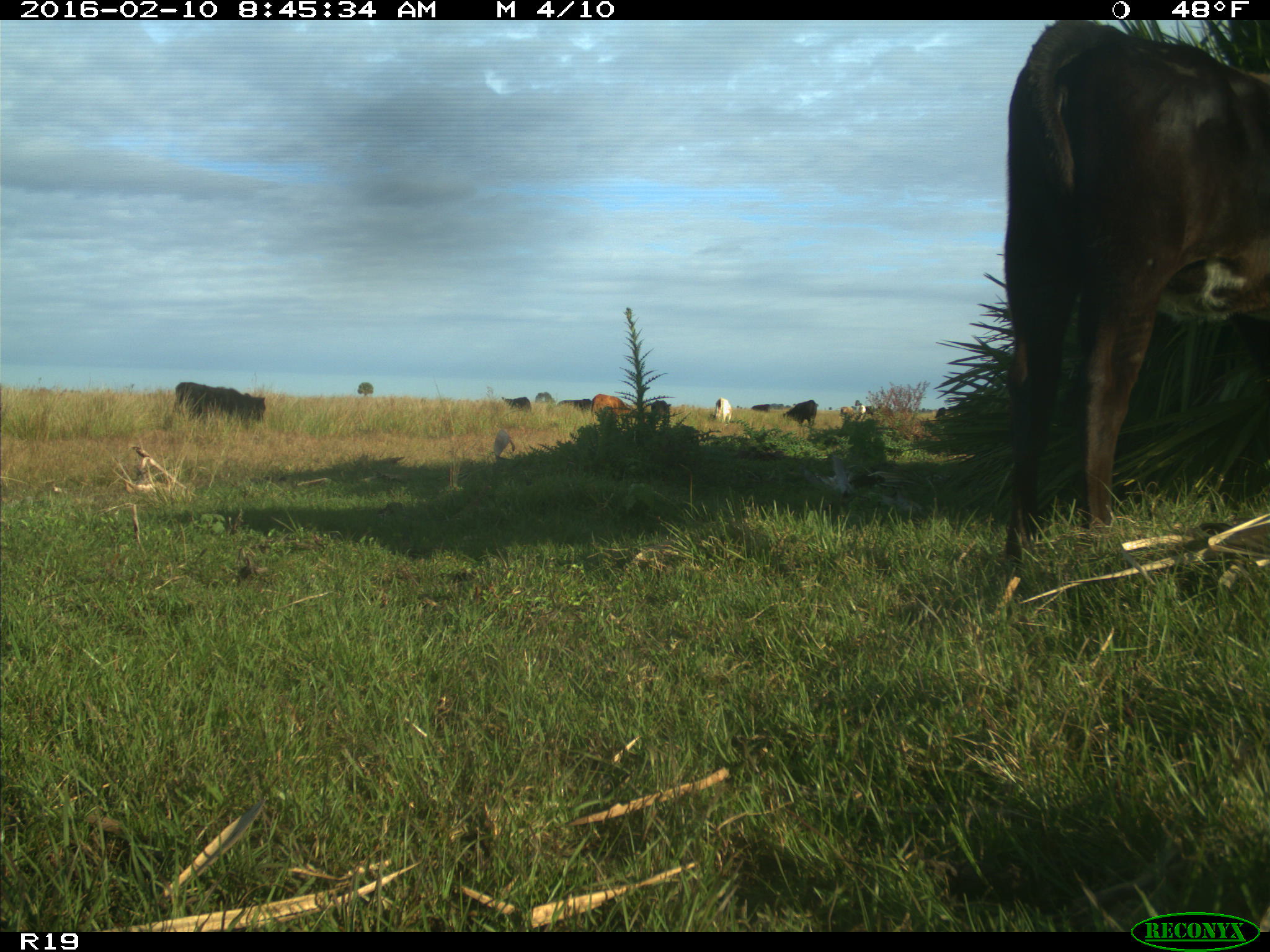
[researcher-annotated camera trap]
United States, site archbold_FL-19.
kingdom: Animalia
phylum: Chordata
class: Mammalia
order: Artiodactyla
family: Bovidae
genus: Bos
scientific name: Bos taurus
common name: domestic cow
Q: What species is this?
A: Bos taurus (domestic cow).